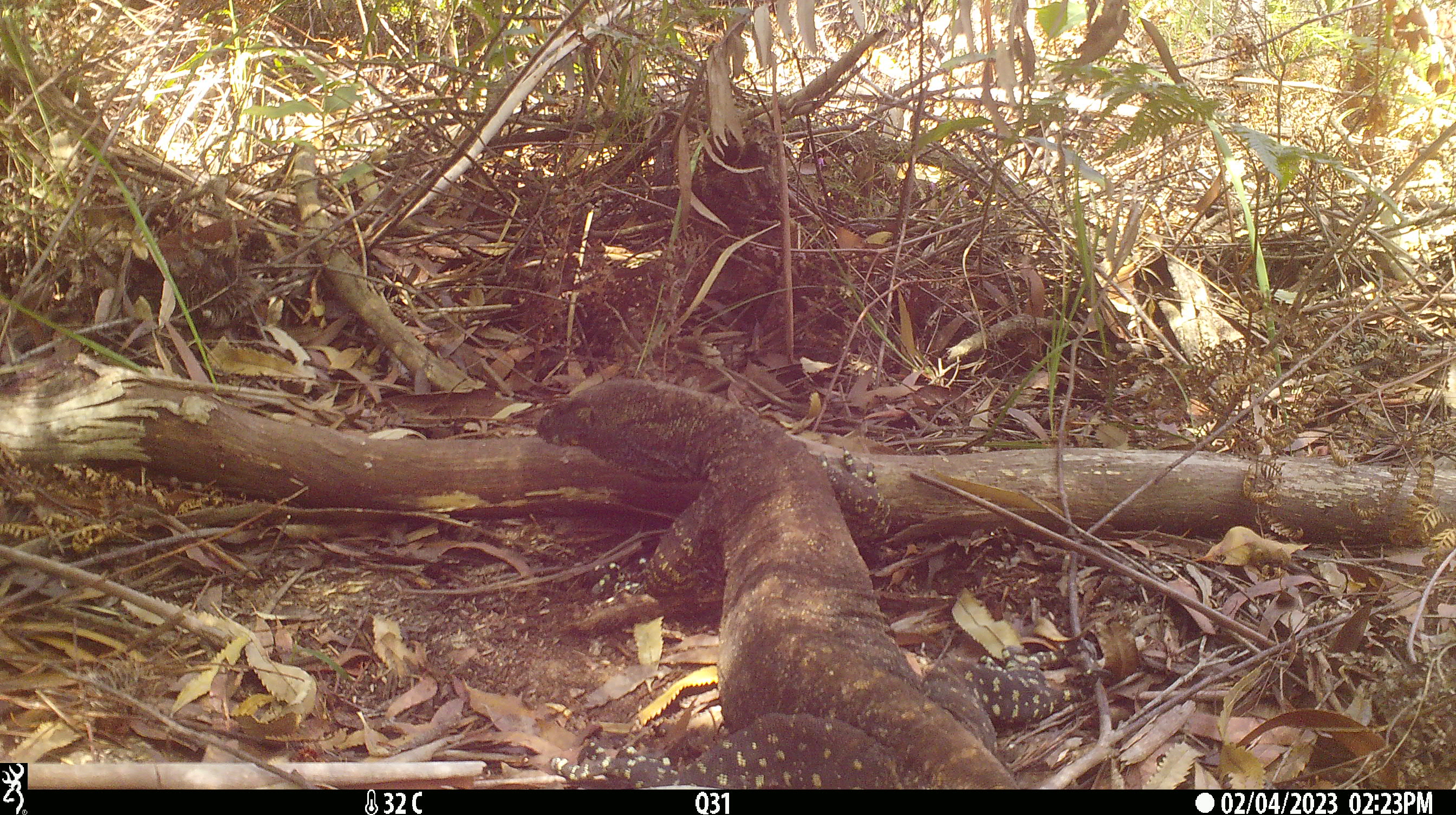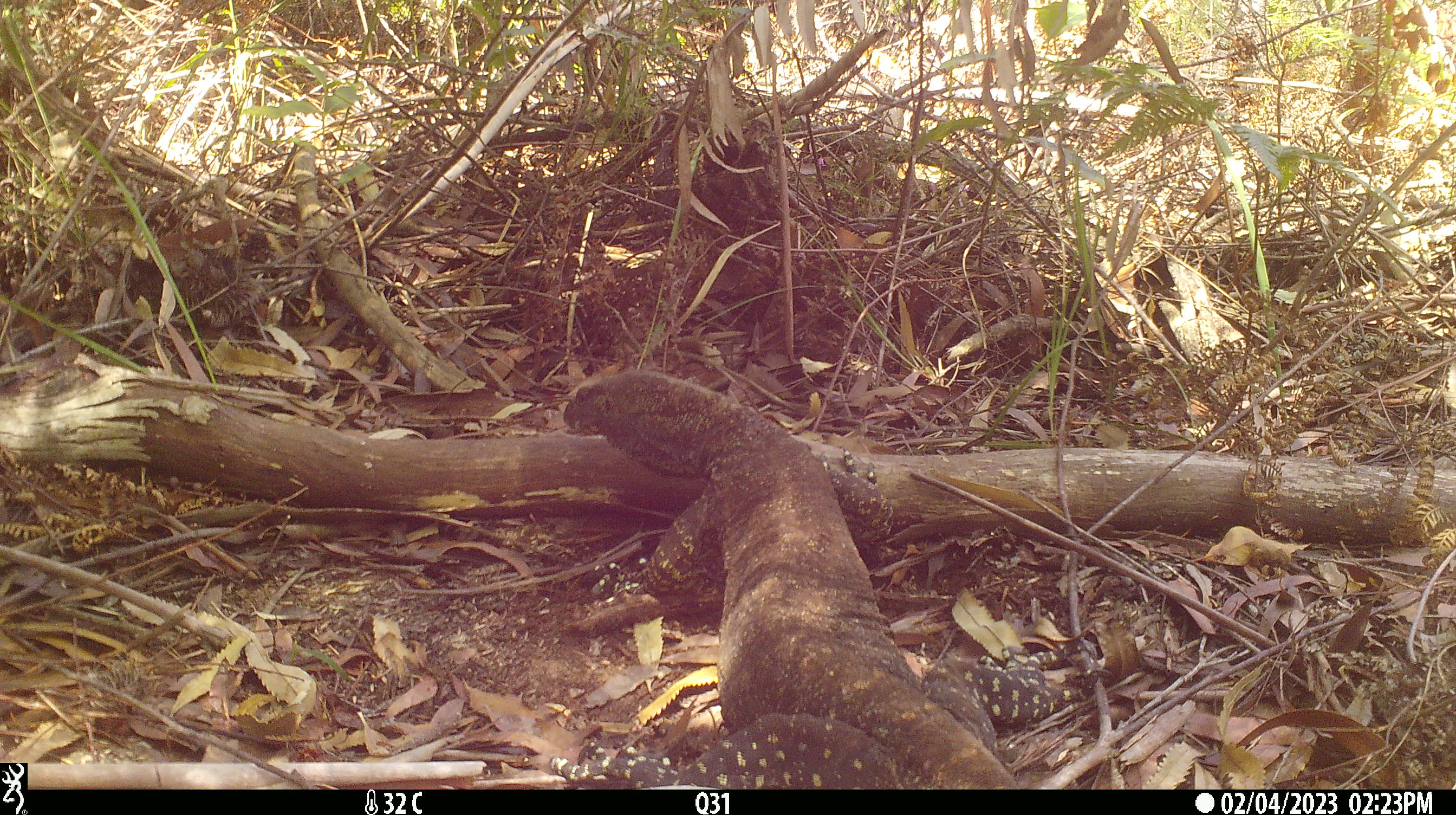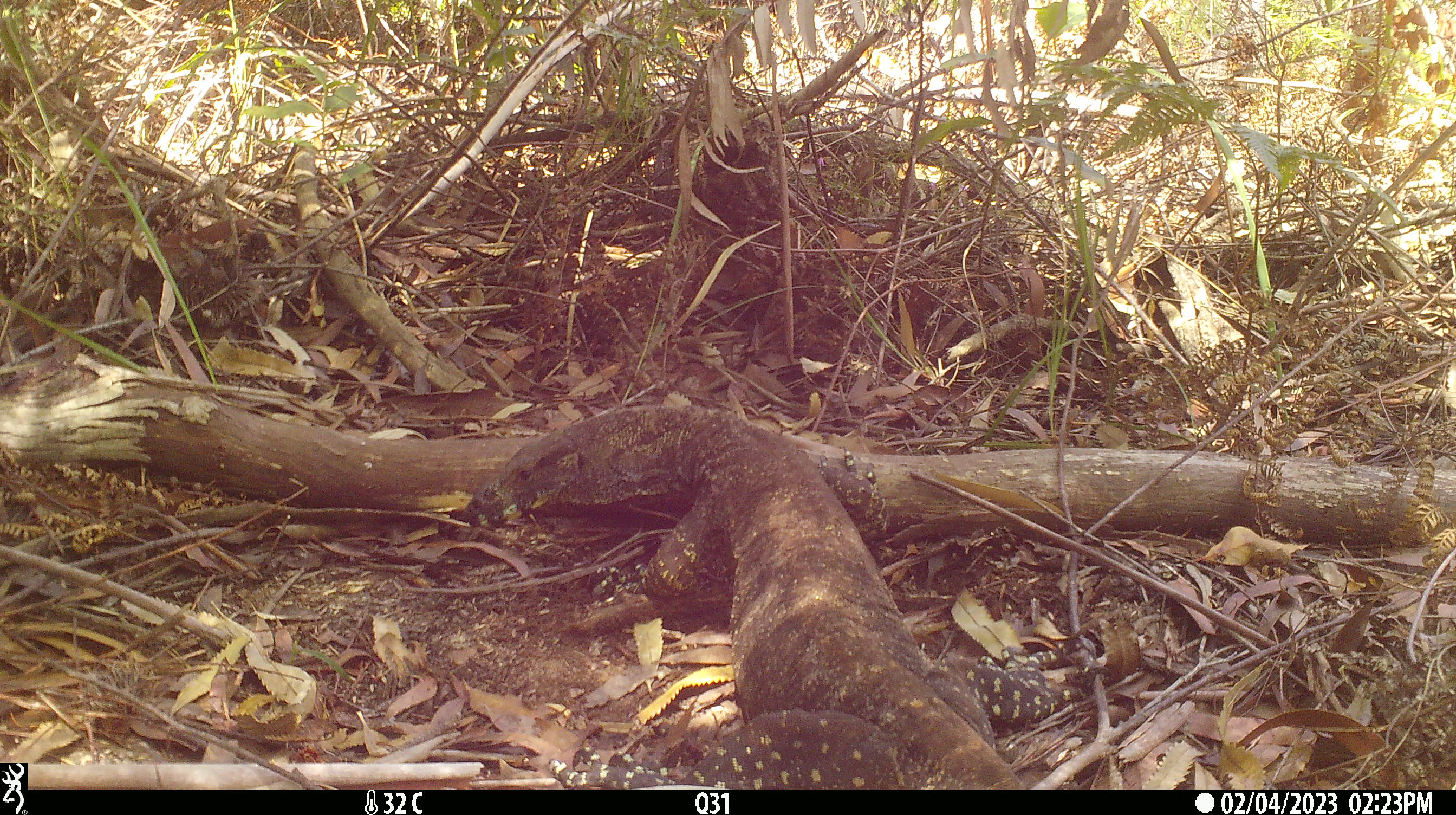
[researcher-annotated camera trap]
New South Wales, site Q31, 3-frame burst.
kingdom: Animalia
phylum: Chordata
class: Reptilia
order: Squamata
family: Varanidae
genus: Varanus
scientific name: Varanus varius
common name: lace monitor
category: goanna